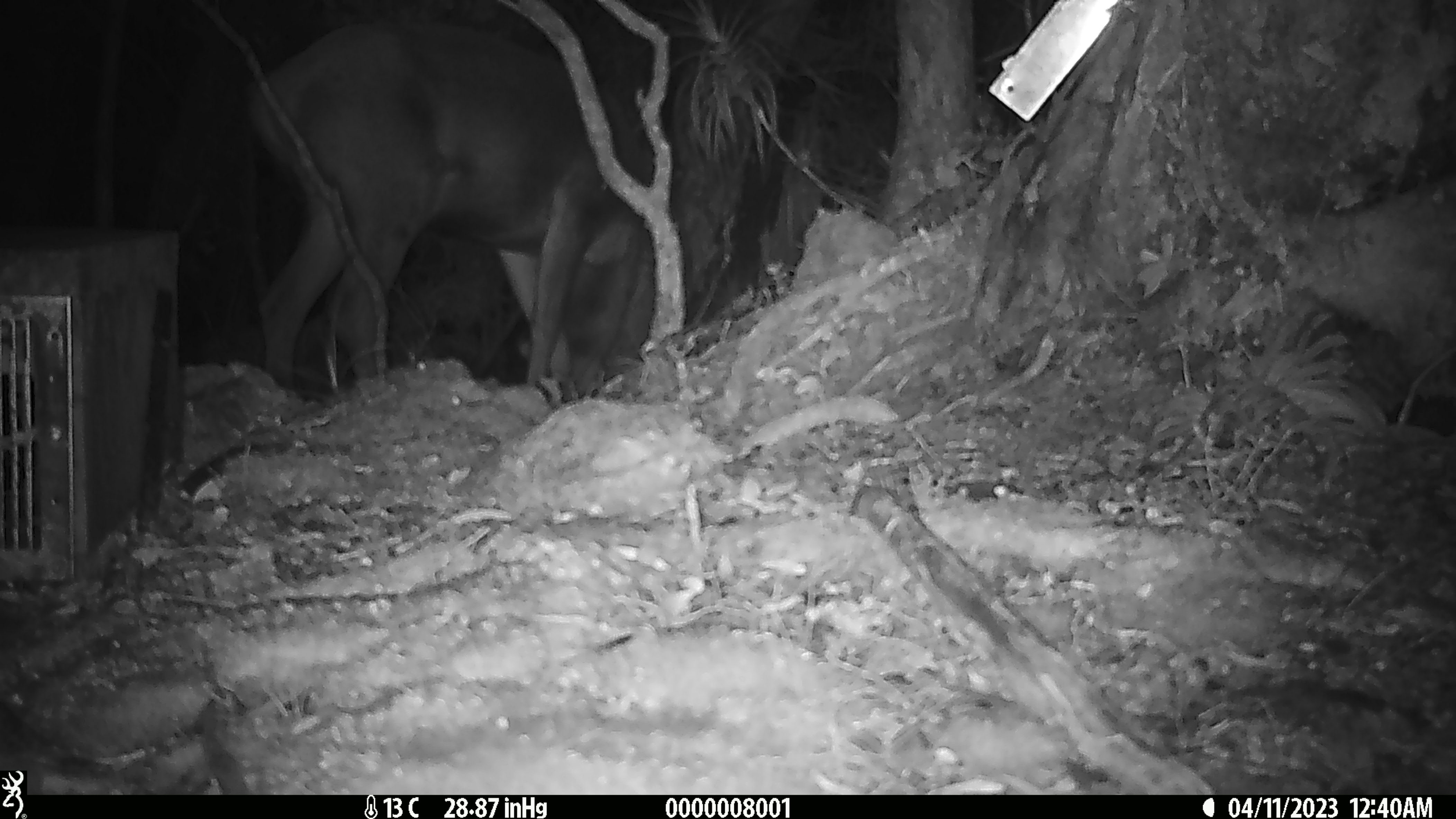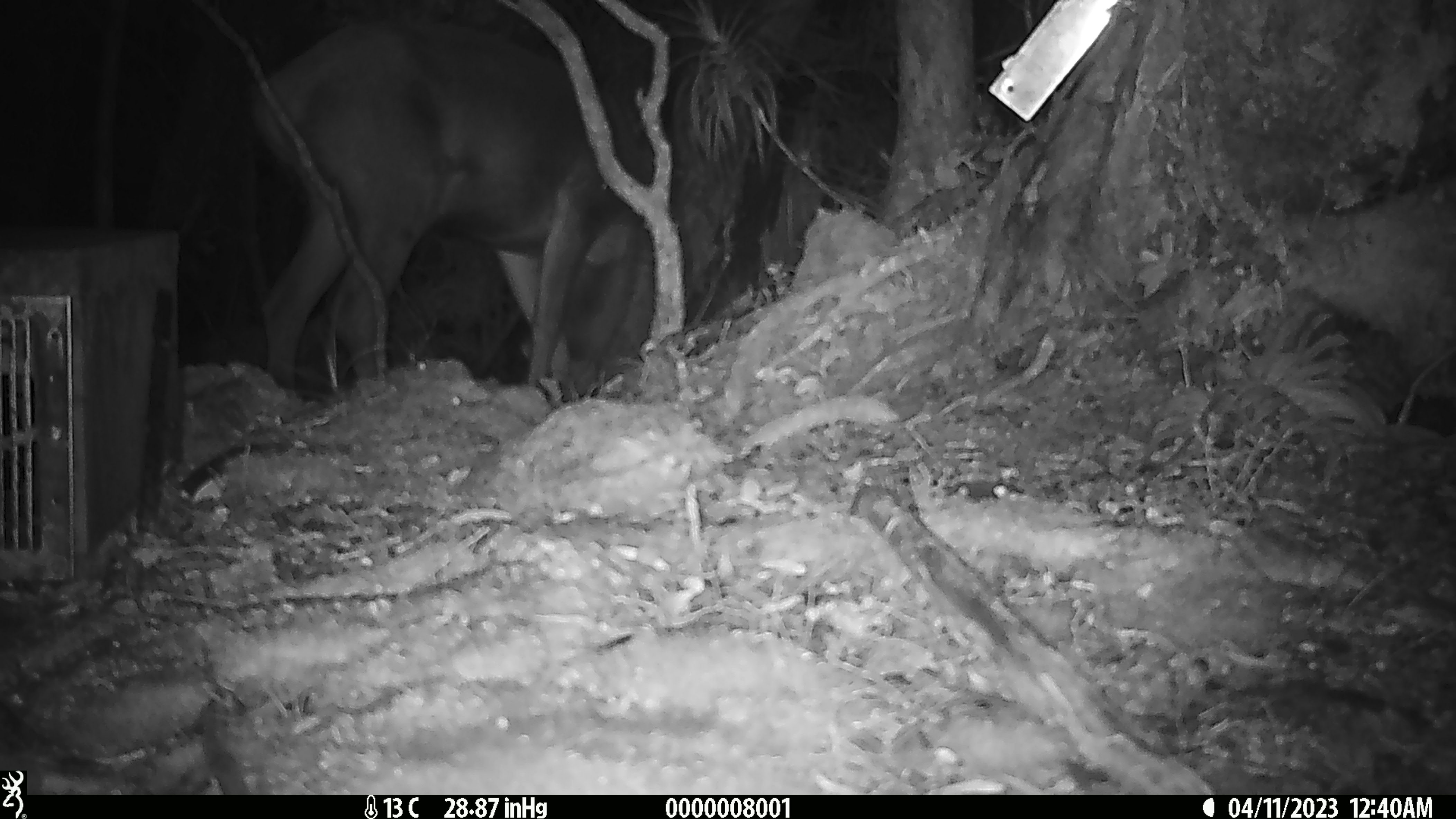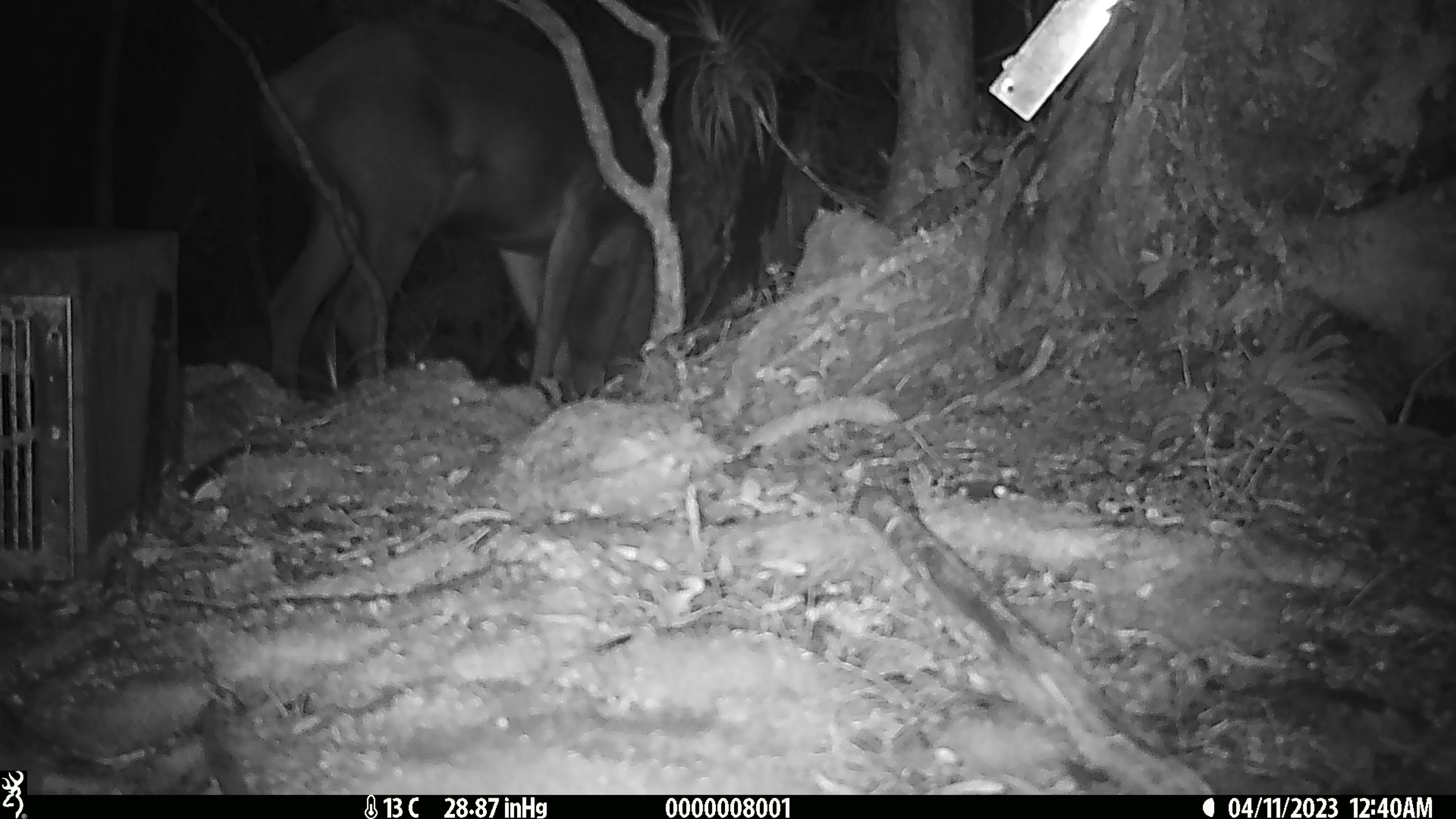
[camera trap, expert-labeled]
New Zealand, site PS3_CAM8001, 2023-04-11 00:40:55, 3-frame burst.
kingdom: Animalia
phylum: Chordata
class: Mammalia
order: Artiodactyla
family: Cervidae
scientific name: Cervidae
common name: deer